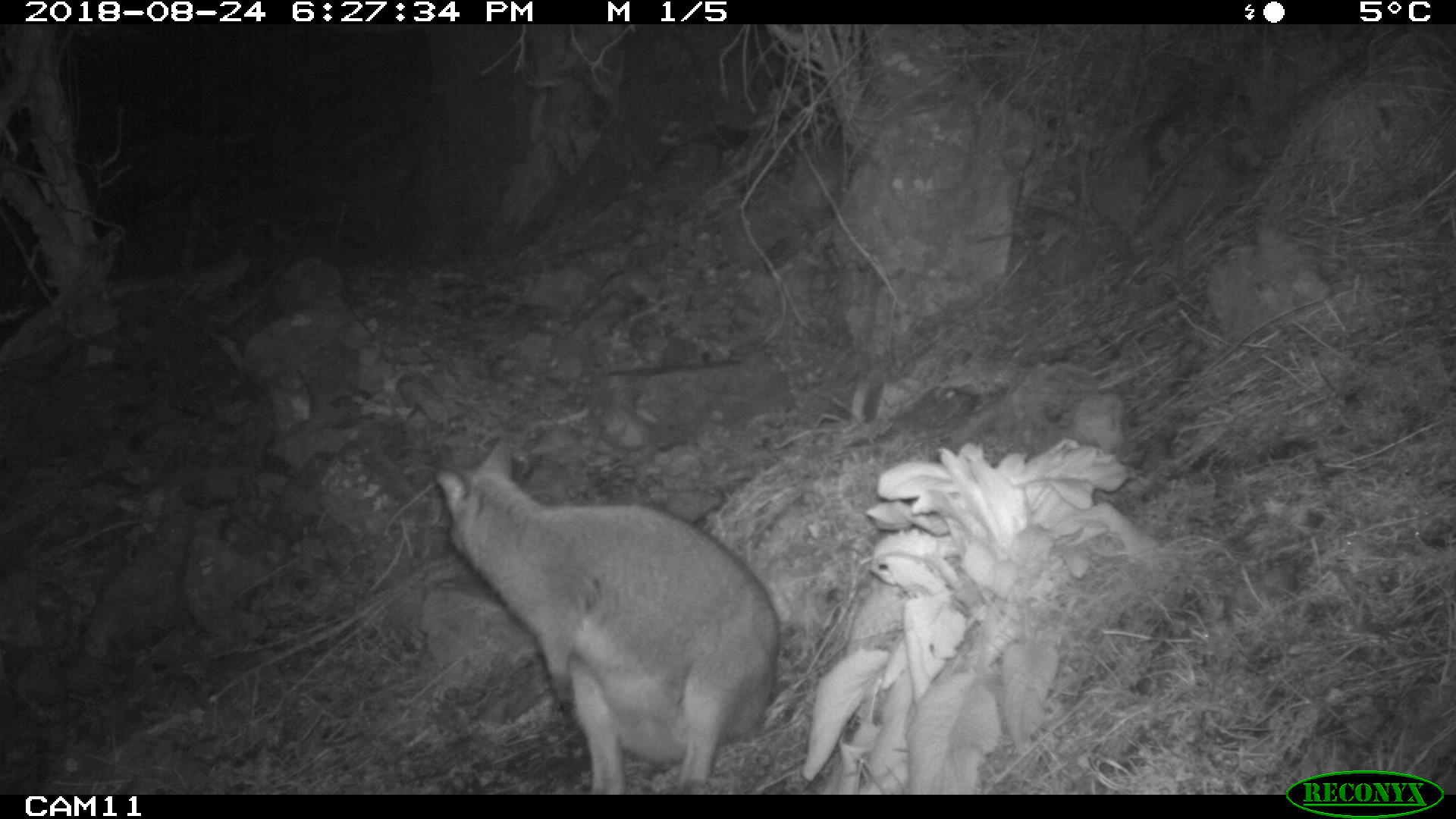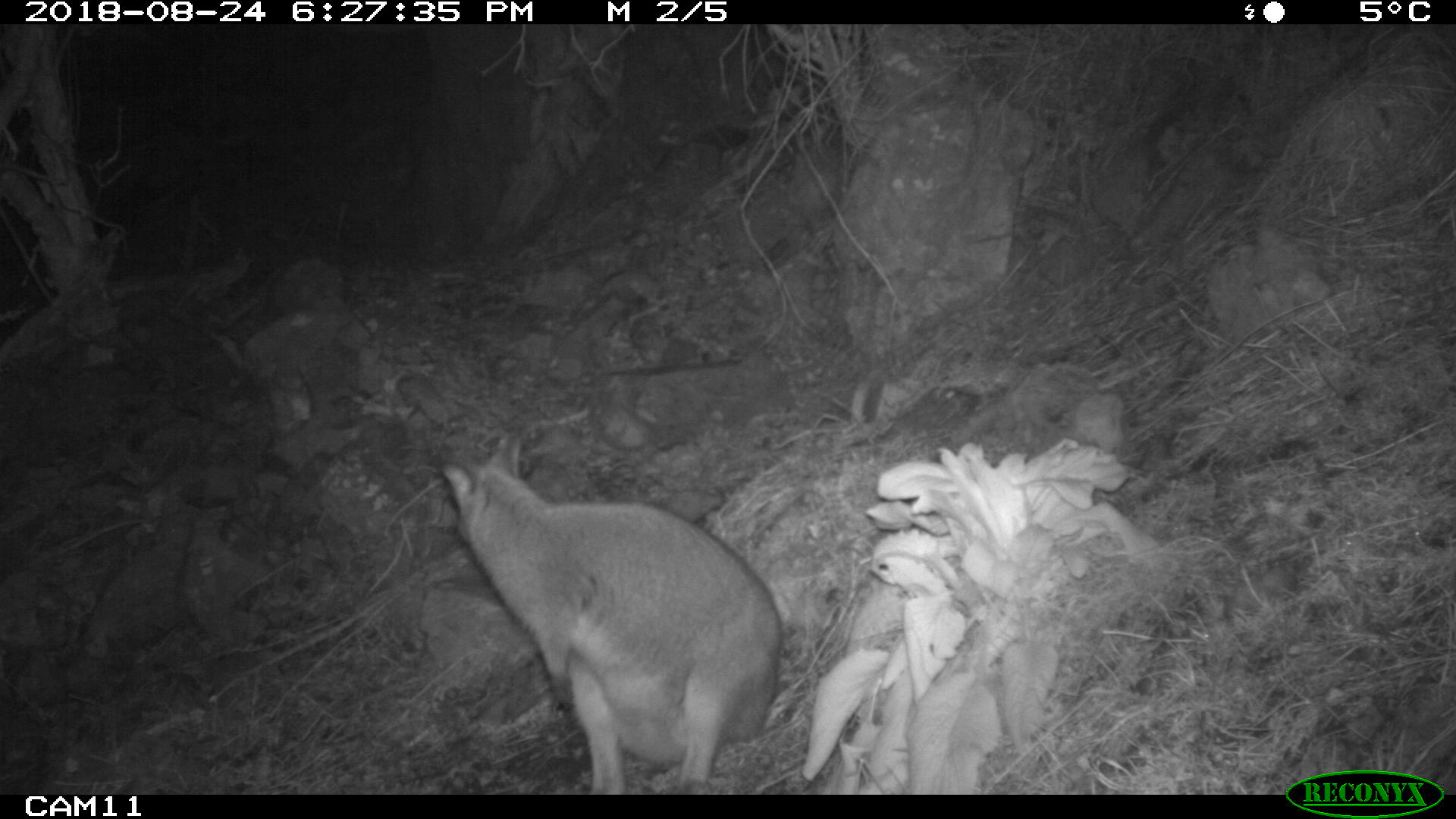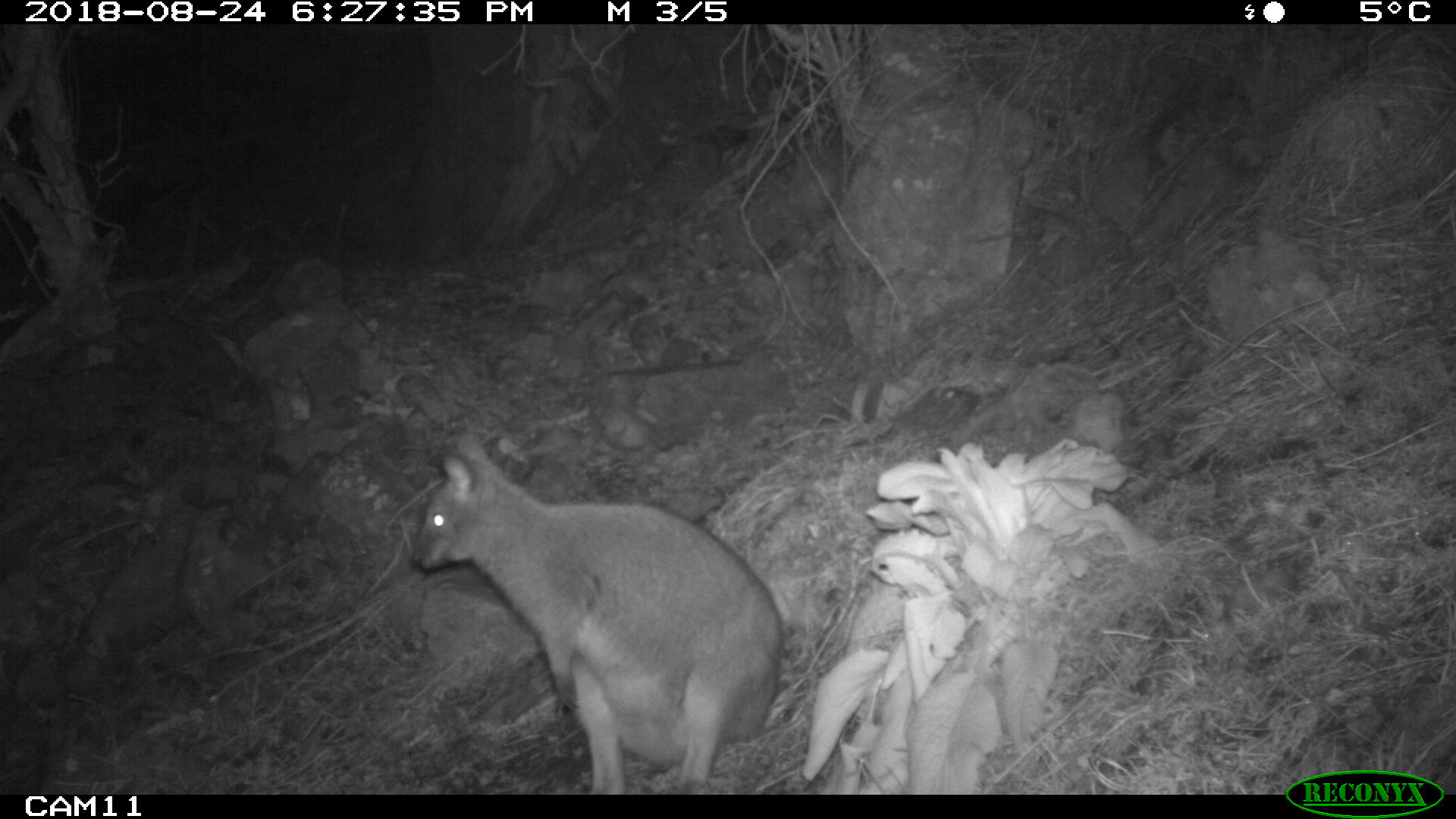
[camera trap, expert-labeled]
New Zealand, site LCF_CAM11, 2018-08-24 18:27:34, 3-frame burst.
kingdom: Animalia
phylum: Chordata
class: Mammalia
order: Diprotodontia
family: Macropodidae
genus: Notamacropus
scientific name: Notamacropus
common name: wallaby